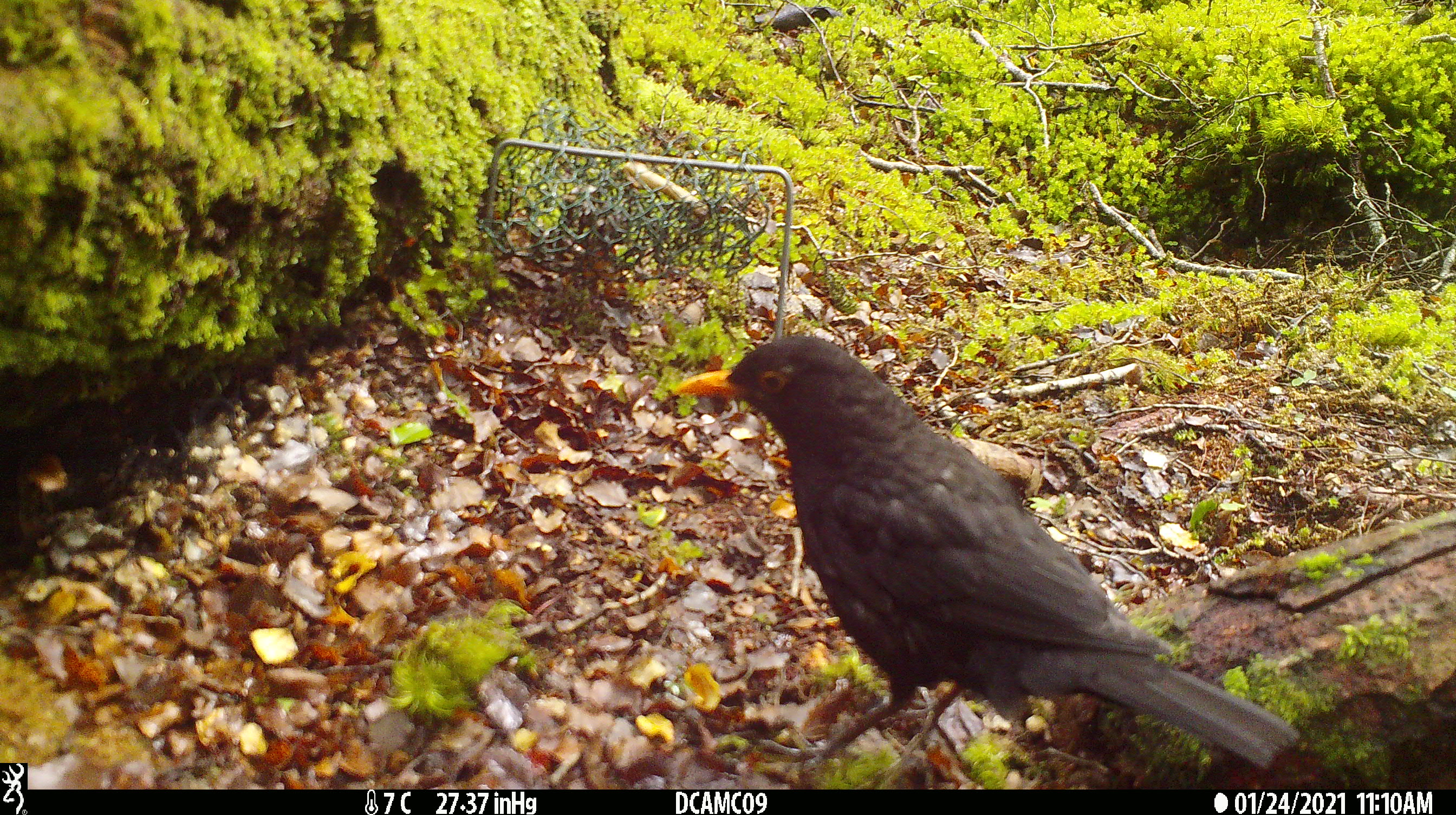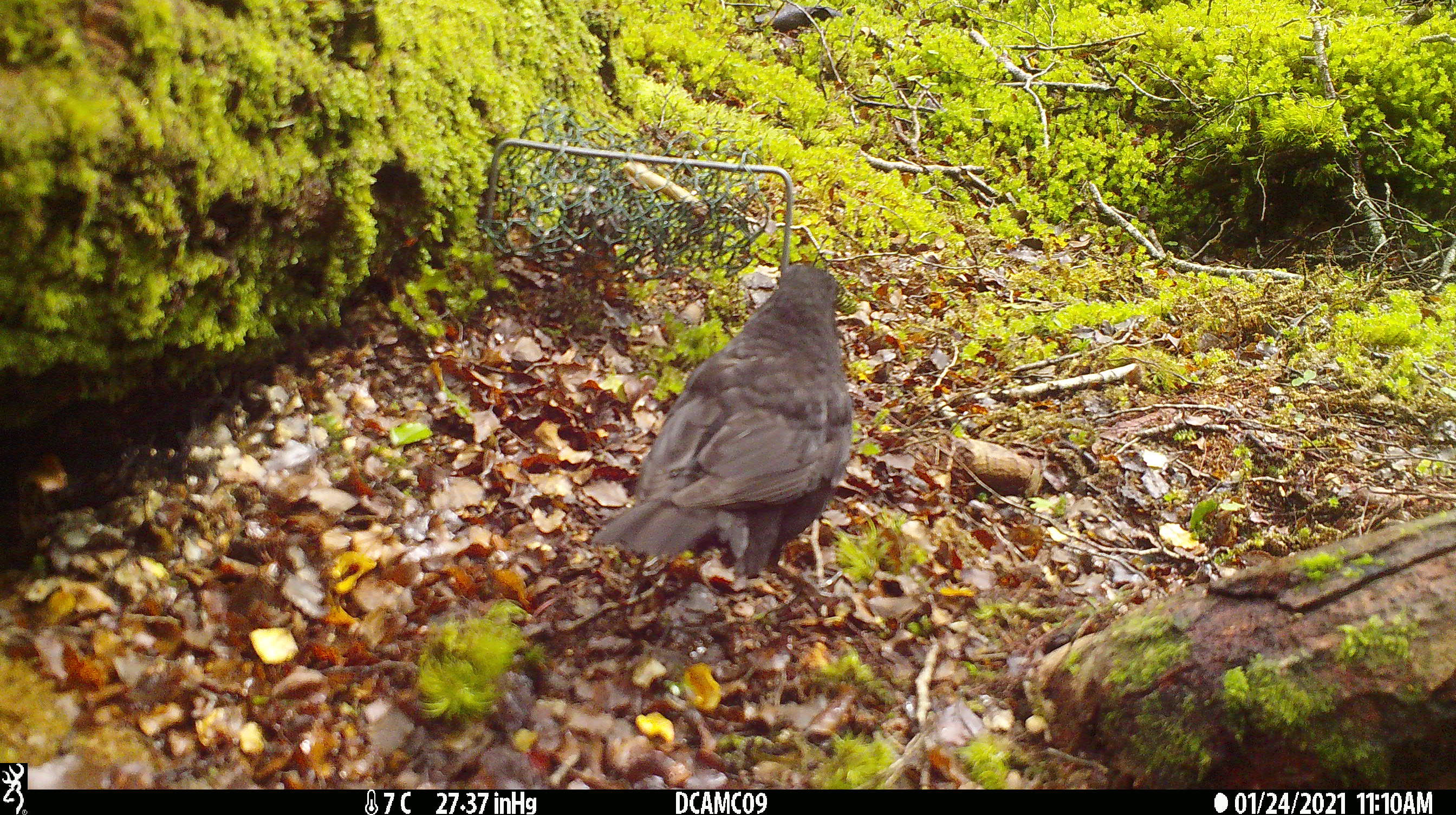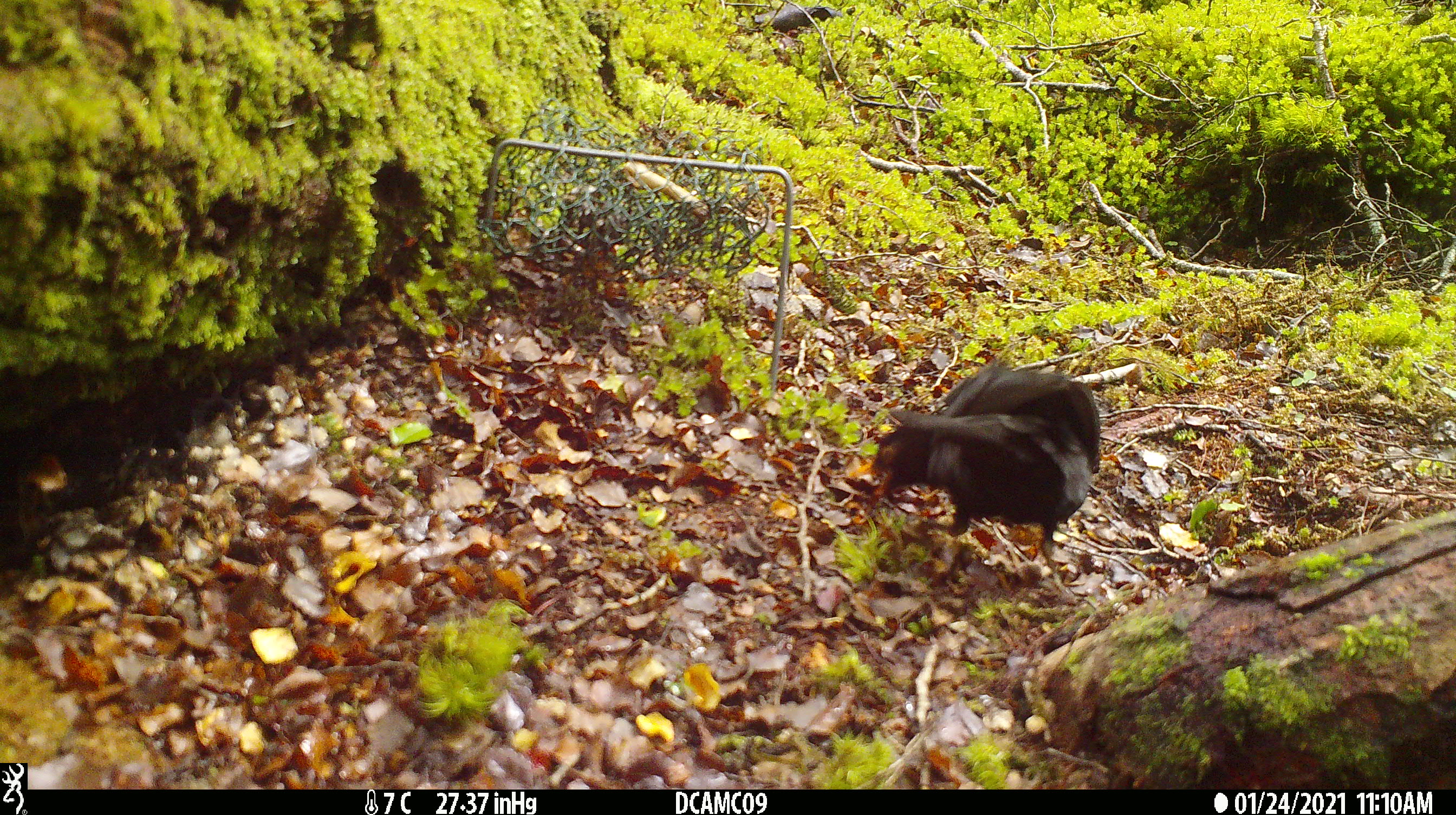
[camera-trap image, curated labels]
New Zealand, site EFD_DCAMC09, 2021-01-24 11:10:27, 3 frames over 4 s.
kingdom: Animalia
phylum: Chordata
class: Aves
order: Passeriformes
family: Turdidae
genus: Turdus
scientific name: Turdus merula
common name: eurasian blackbird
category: blackbird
Blackbird (eurasian blackbird) (Turdus merula).